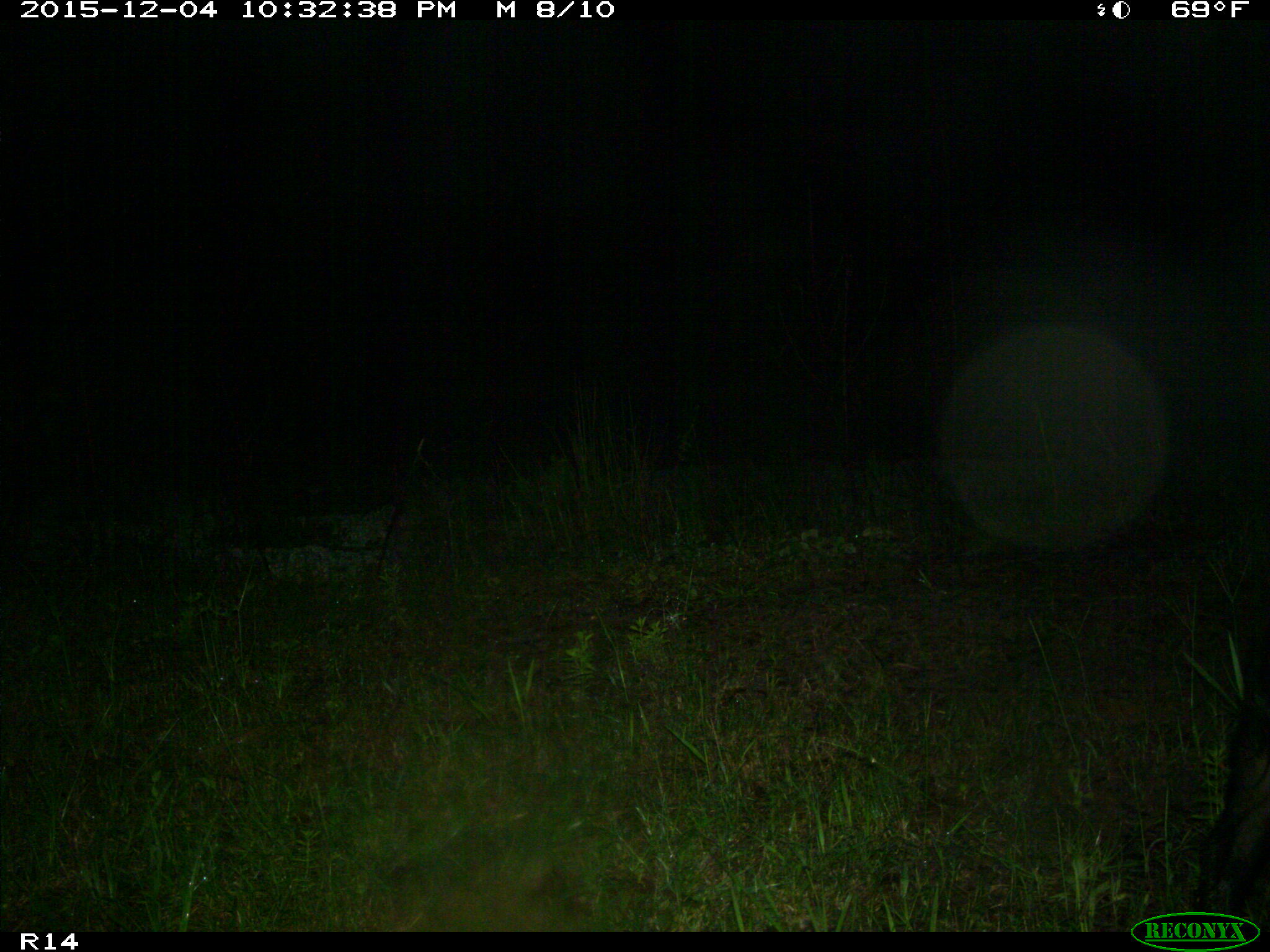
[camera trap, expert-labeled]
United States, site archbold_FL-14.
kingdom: Animalia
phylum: Chordata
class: Mammalia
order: Artiodactyla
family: Suidae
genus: Sus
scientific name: Sus scrofa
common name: wild boar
Sus scrofa (wild boar).